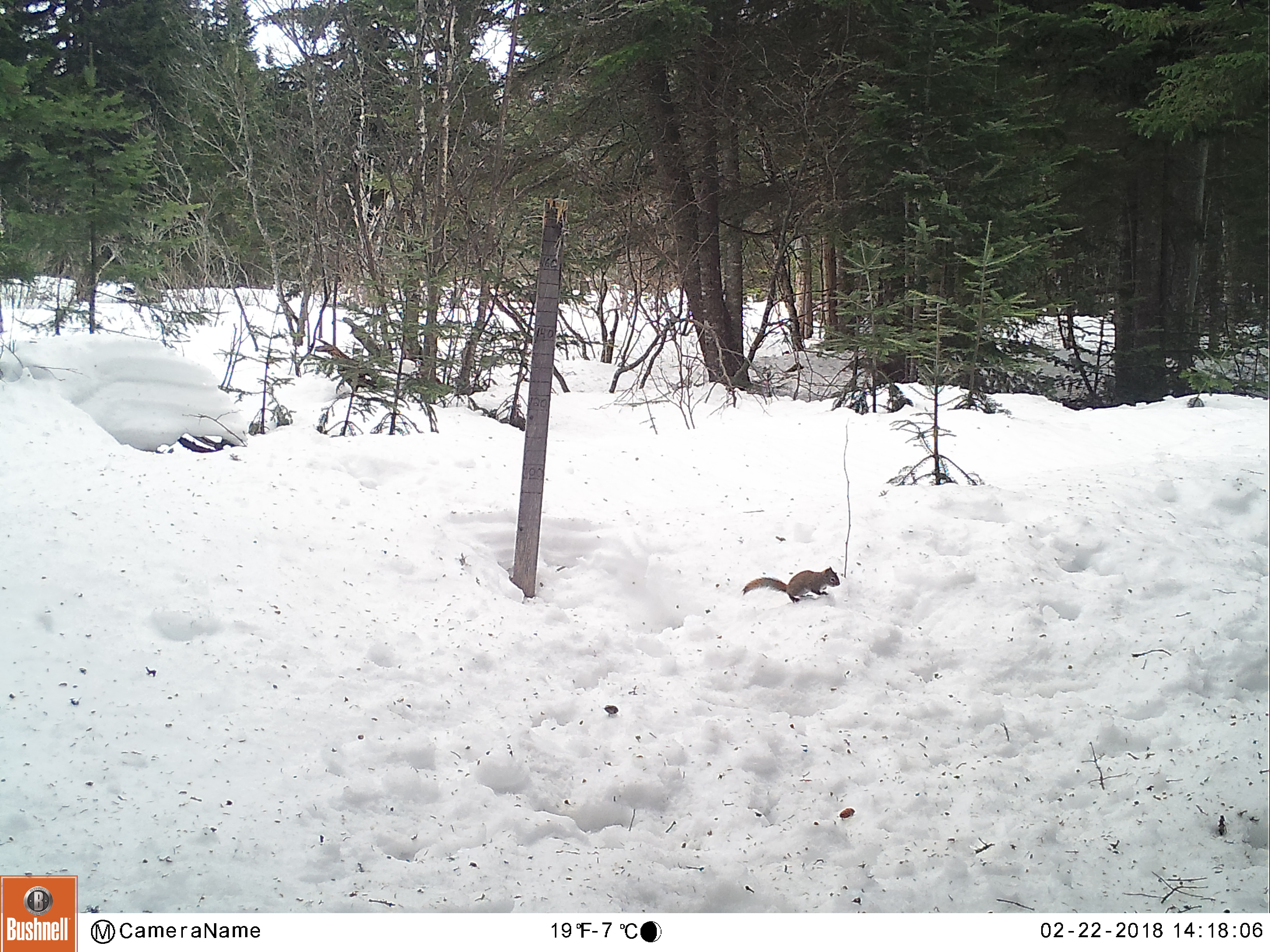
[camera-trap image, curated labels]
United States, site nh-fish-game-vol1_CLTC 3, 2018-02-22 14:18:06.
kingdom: Animalia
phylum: Chordata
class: Mammalia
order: Rodentia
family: Sciuridae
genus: Tamiasciurus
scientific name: Tamiasciurus hudsonicus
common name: red squirrel